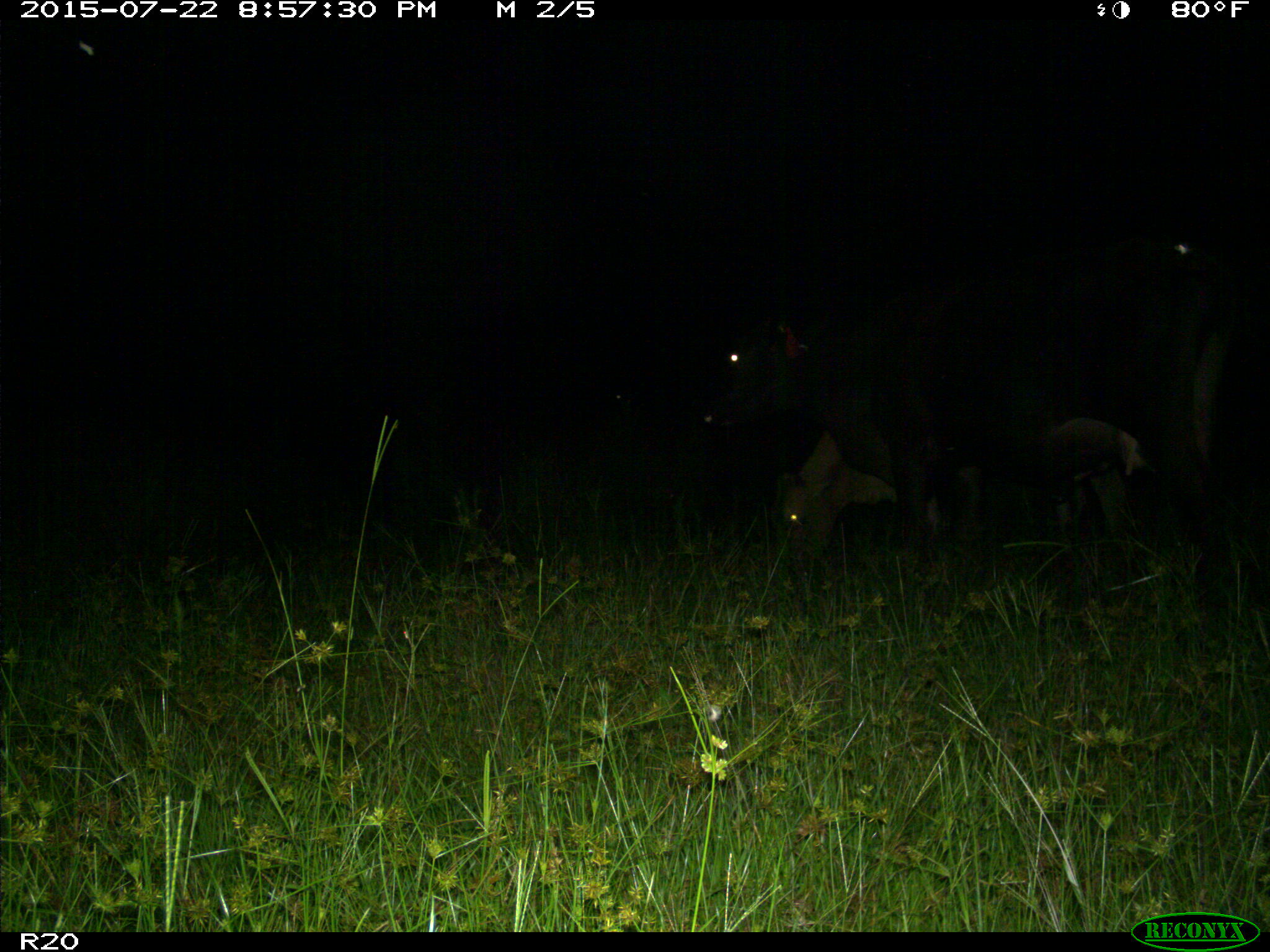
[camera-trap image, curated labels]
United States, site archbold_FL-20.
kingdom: Animalia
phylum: Chordata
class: Mammalia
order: Artiodactyla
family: Bovidae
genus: Bos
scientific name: Bos taurus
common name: domestic cow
Bos taurus (domestic cow).